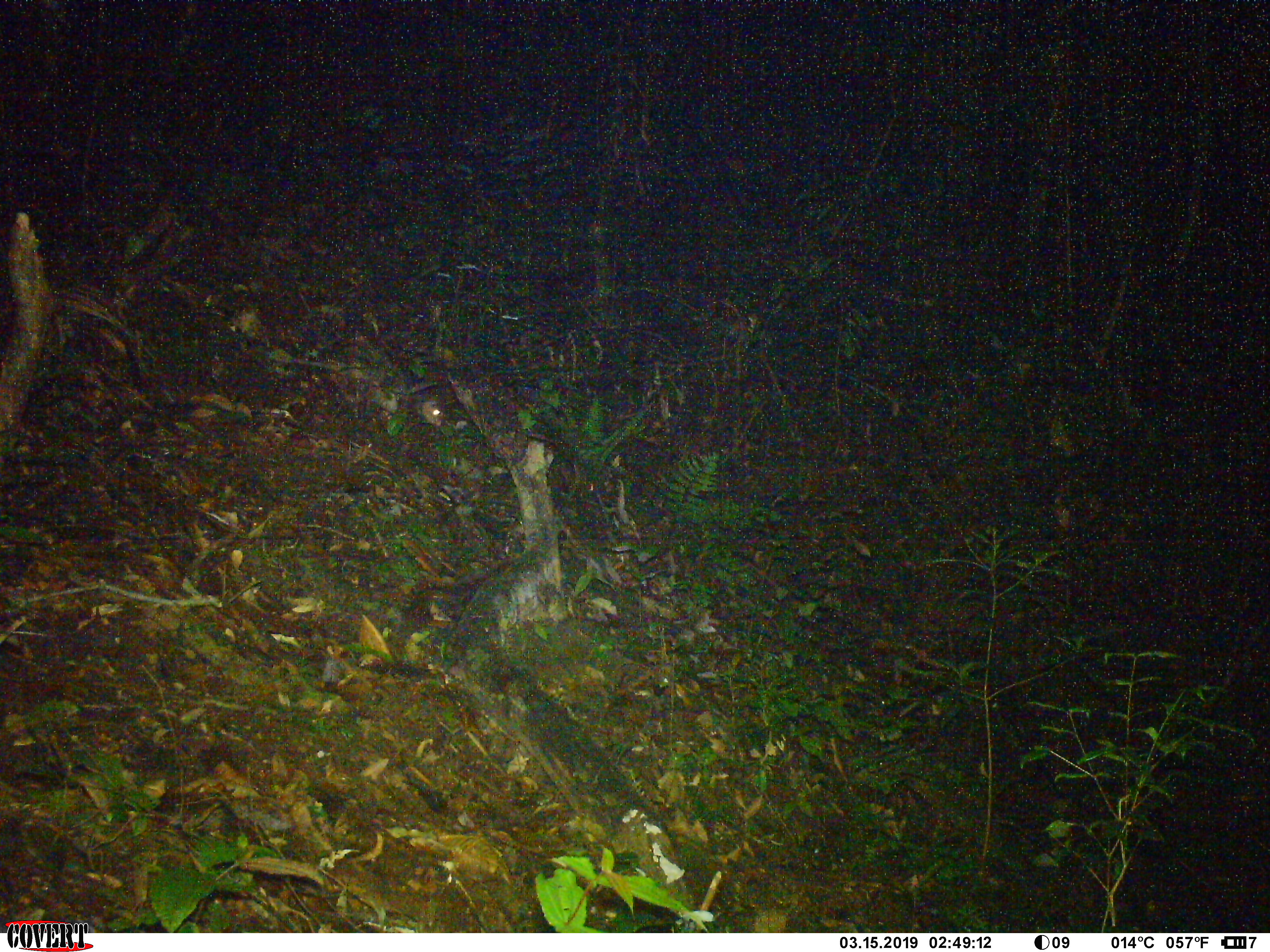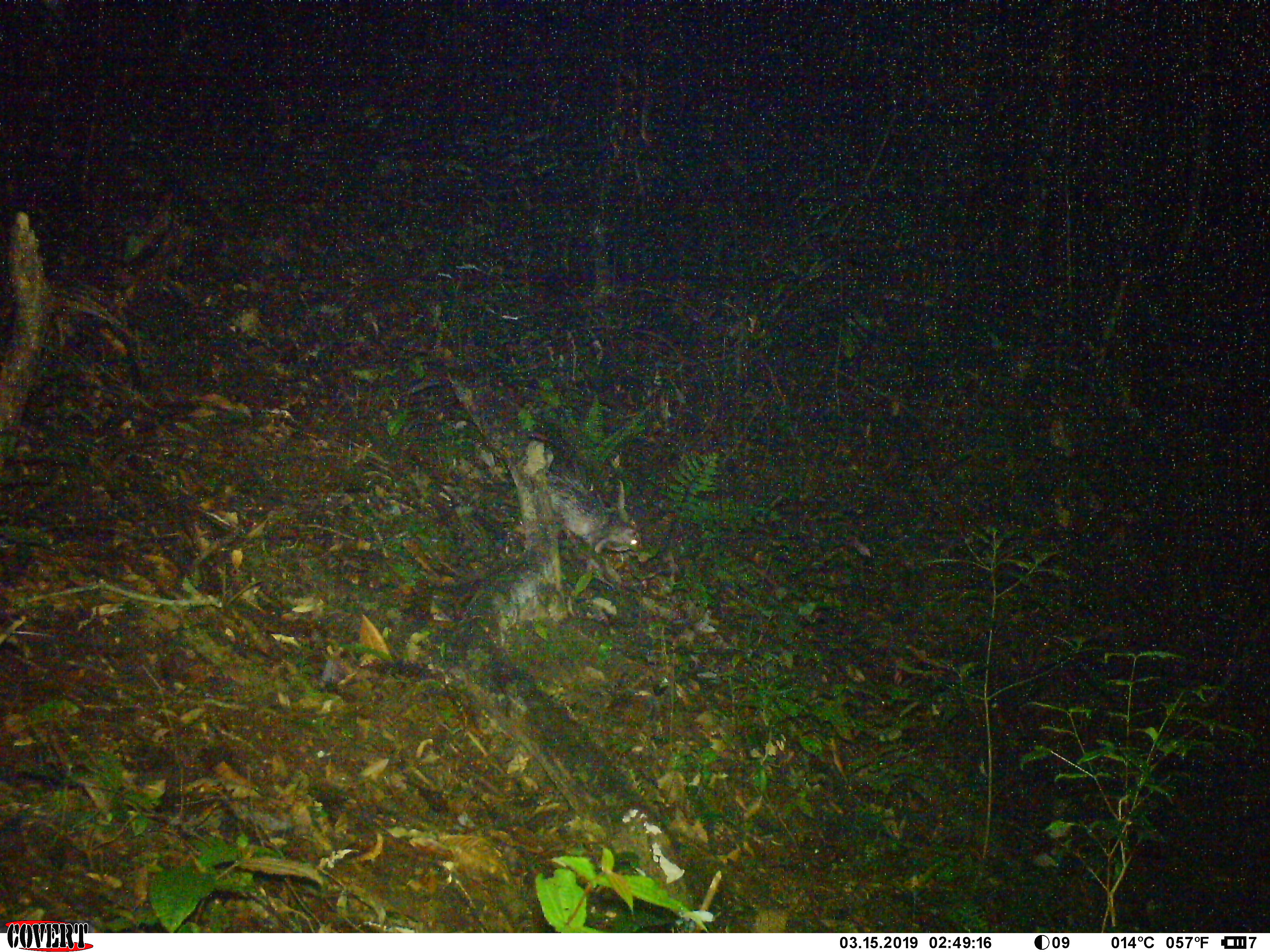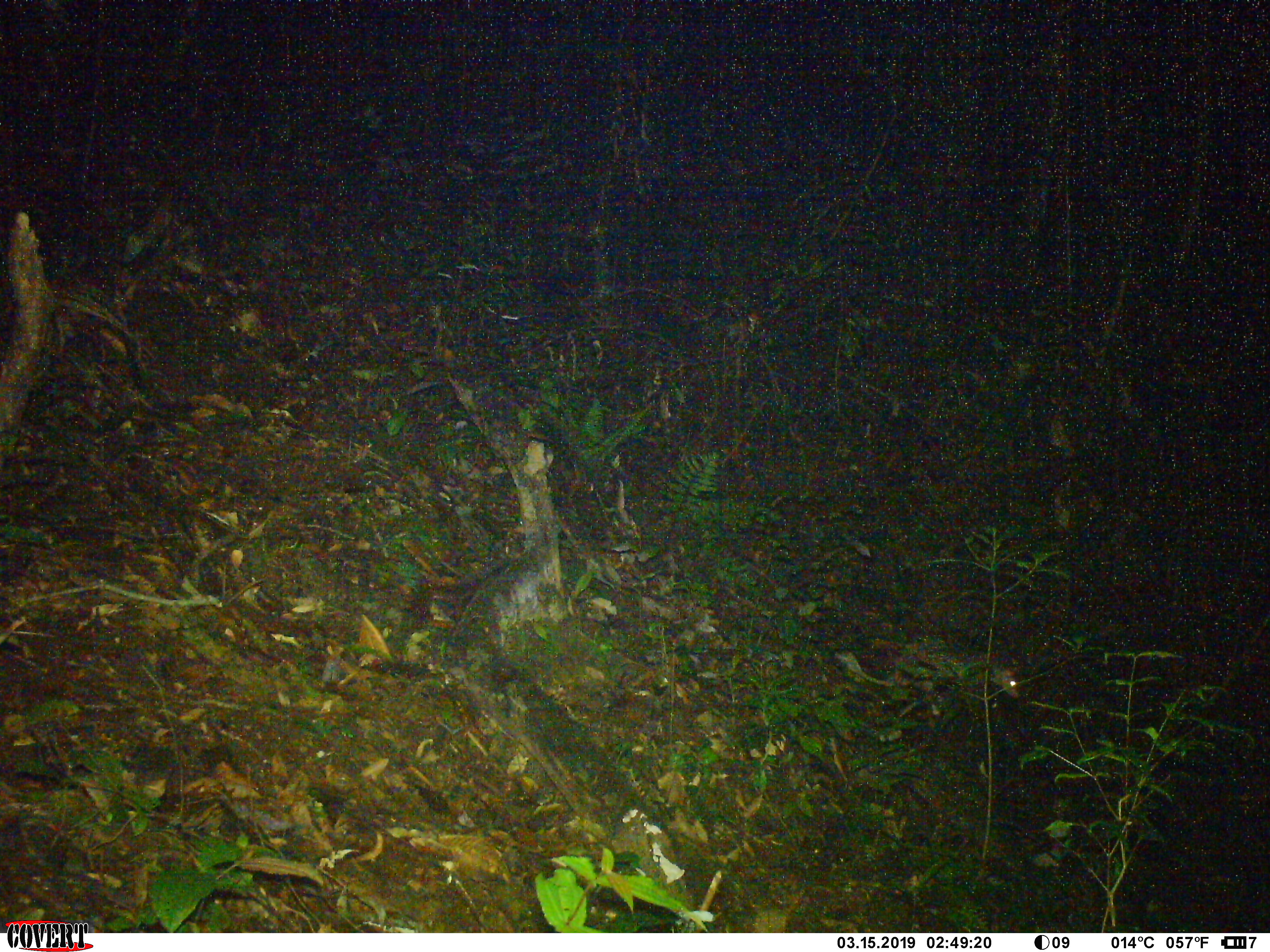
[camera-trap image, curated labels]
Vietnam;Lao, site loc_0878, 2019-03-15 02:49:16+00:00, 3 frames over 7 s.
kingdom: Animalia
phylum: Chordata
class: Mammalia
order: Rodentia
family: Hystricidae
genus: Atherurus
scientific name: Atherurus macrourus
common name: asiatic brush-tailed porcupine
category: asiatic brush tailed porcupine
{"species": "asiatic brush tailed porcupine (asiatic brush-tailed porcupine) (Atherurus macrourus)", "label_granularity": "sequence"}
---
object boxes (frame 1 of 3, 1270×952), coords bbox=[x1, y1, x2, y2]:
asiatic brush tailed porcupine: bbox=[268, 355, 443, 430]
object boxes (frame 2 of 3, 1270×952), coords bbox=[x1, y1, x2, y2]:
asiatic brush tailed porcupine: bbox=[490, 473, 643, 556]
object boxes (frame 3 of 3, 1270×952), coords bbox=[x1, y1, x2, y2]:
asiatic brush tailed porcupine: bbox=[832, 635, 1021, 703]